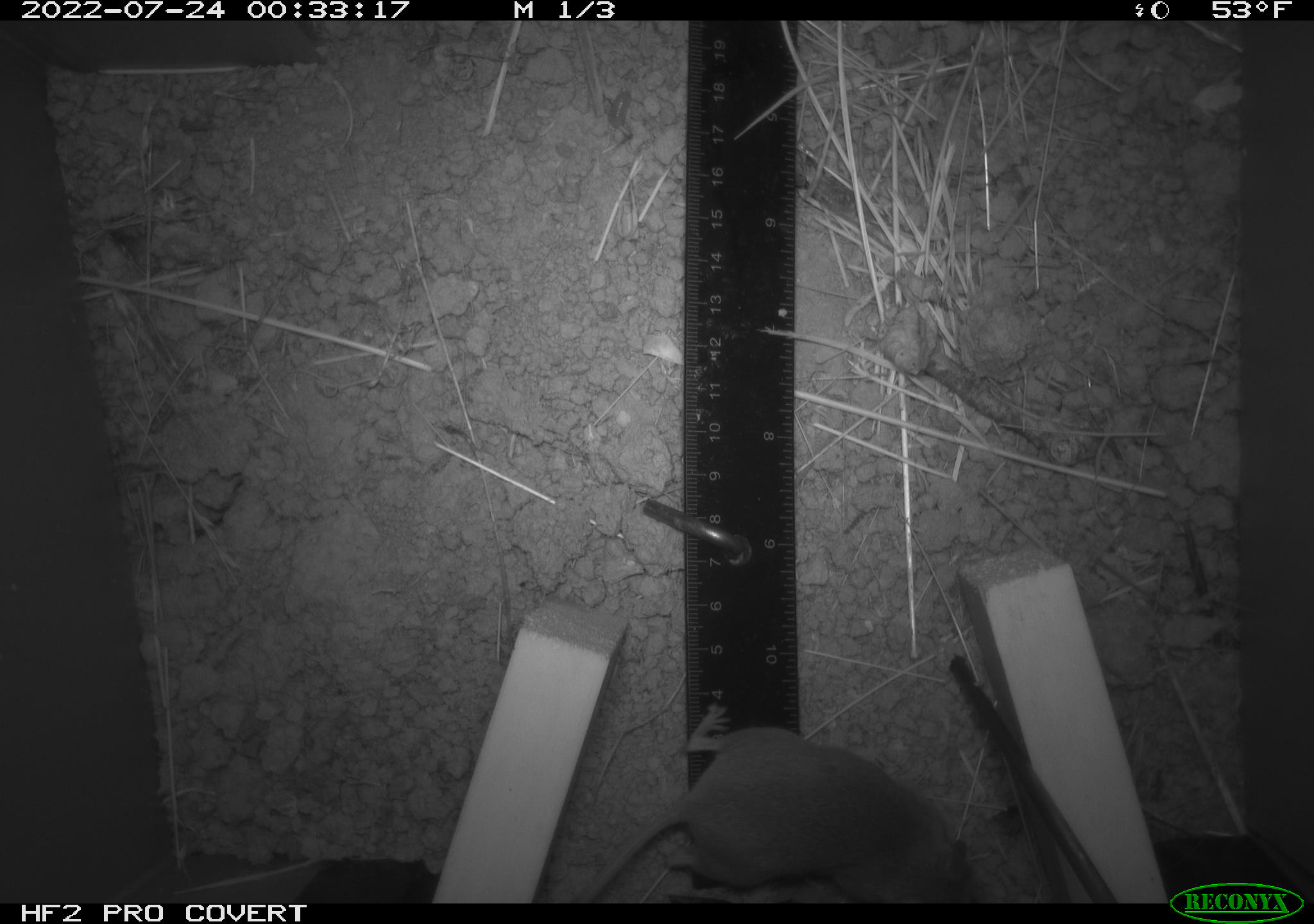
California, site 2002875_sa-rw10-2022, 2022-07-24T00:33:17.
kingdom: Animalia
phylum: Chordata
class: Mammalia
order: Rodentia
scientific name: Rodentia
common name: mouse species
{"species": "mouse species (Rodentia)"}